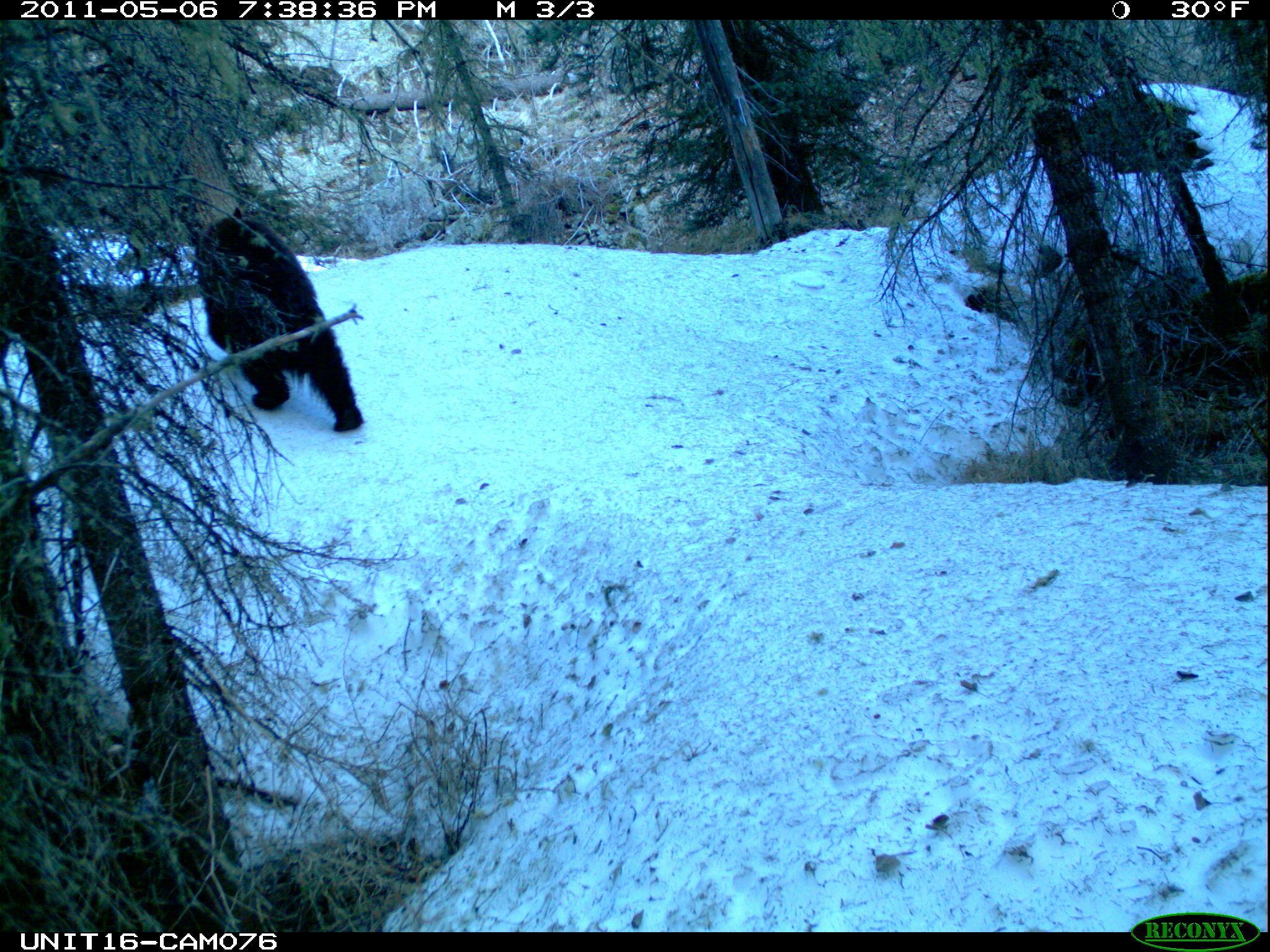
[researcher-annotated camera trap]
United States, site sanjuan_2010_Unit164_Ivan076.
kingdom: Animalia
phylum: Chordata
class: Mammalia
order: Carnivora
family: Ursidae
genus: Ursus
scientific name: Ursus americanus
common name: american black bear